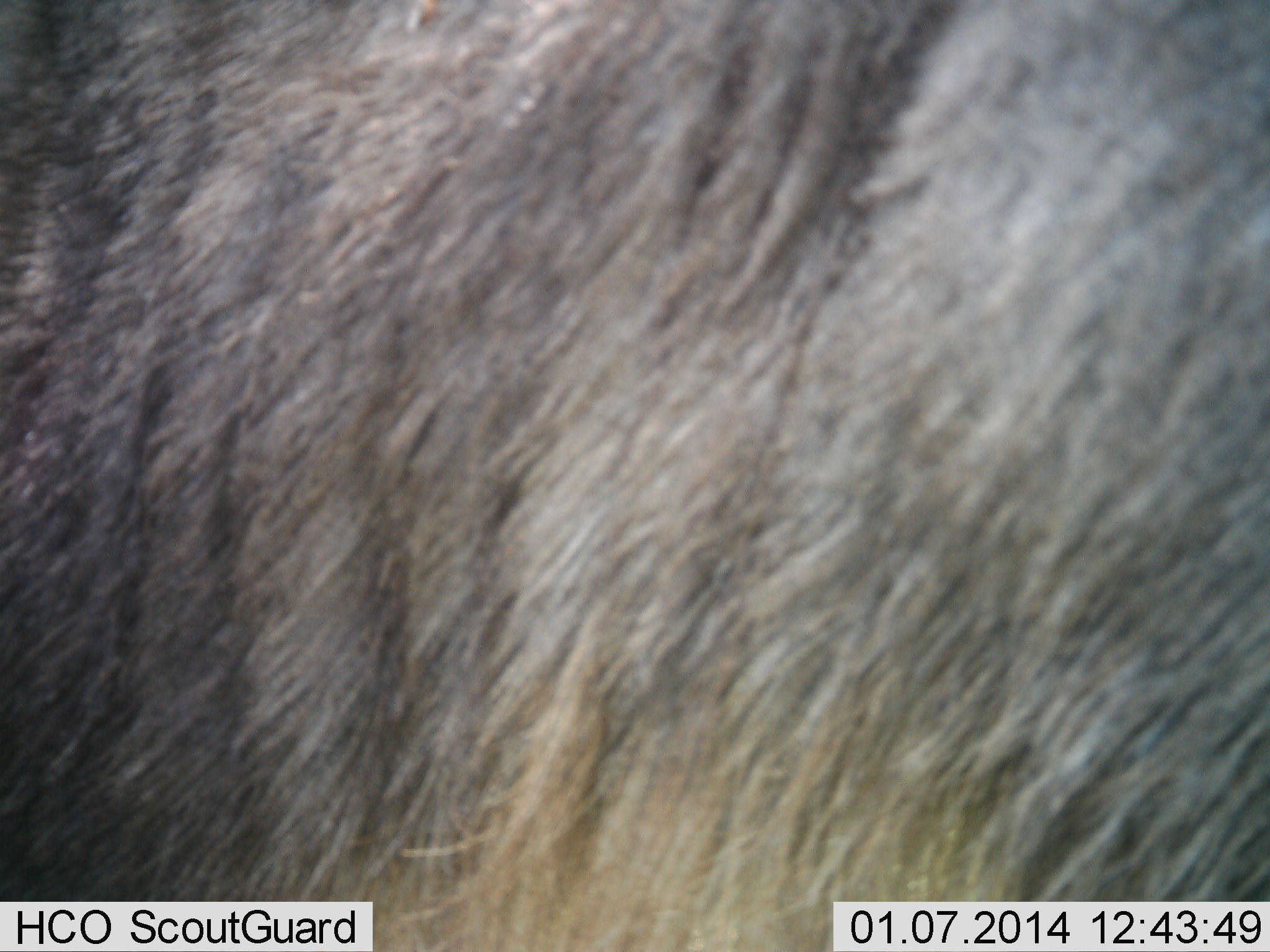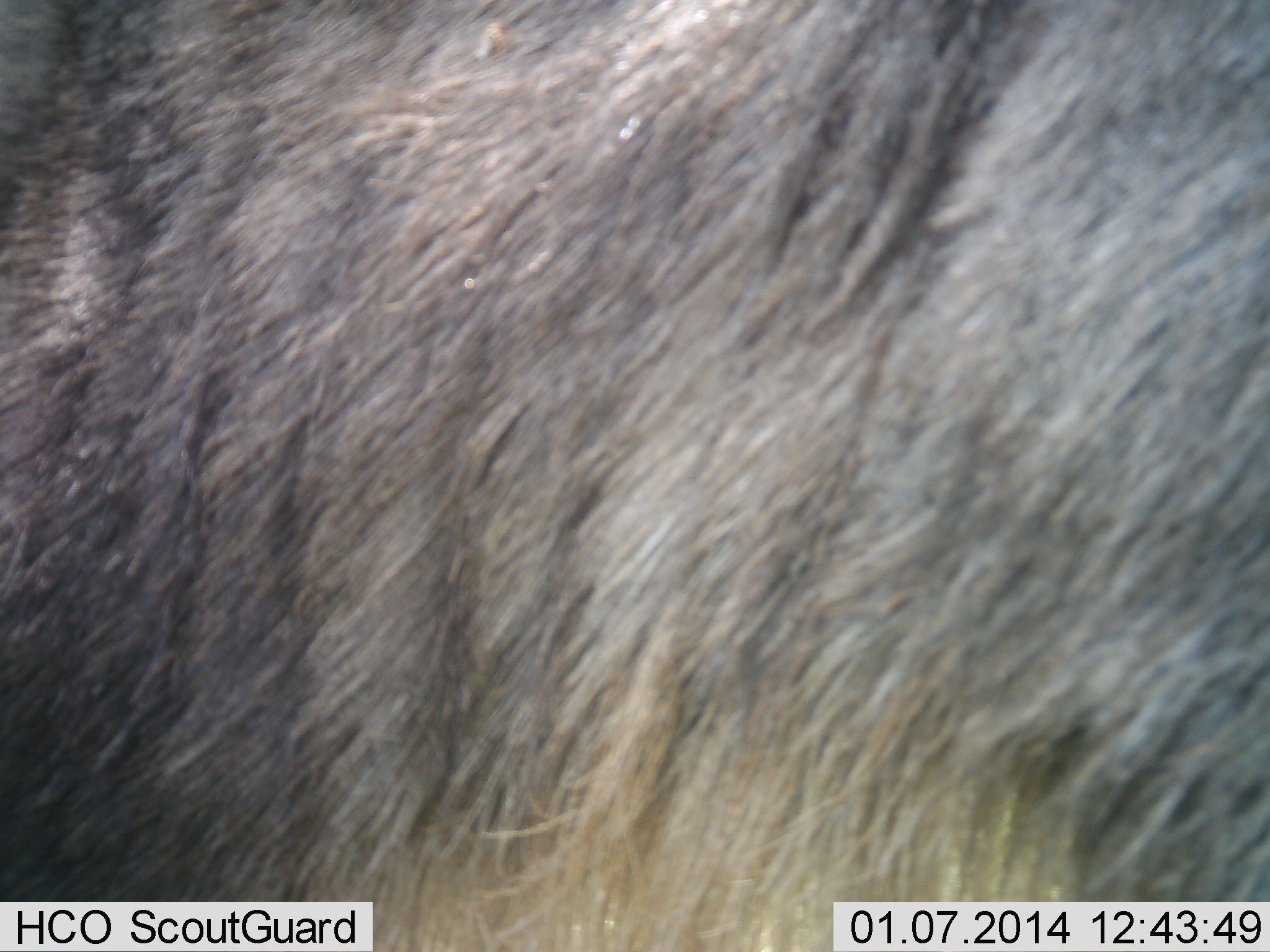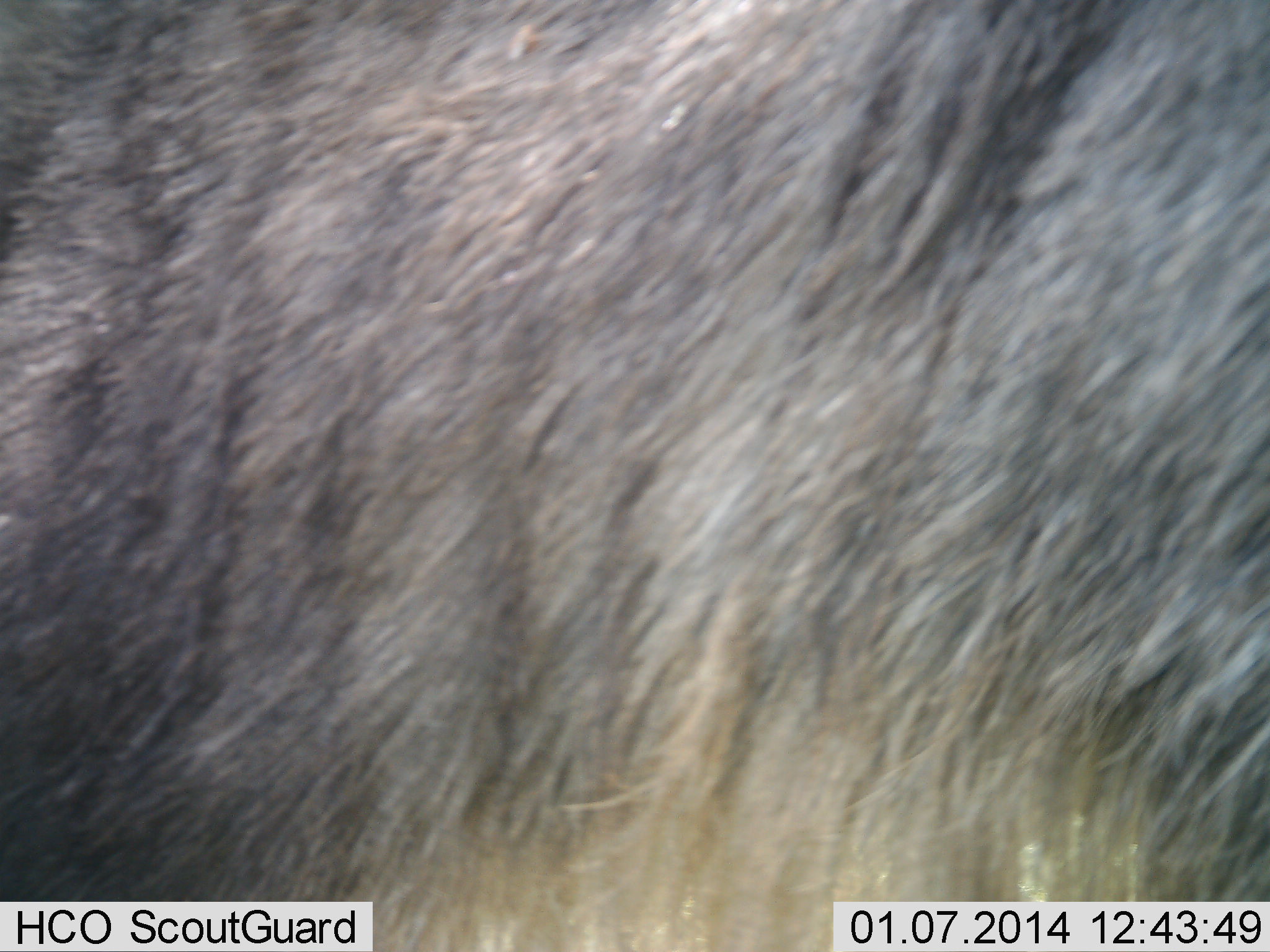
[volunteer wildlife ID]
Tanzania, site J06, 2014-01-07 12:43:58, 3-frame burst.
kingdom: Animalia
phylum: Chordata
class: Mammalia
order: Artiodactyla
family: Bovidae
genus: Connochaetes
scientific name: Connochaetes taurinus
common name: blue wildebeest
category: wildebeest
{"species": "wildebeest (blue wildebeest) (Connochaetes taurinus)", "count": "1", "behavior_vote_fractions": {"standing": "100%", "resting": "0%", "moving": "0%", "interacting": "0%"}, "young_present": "0%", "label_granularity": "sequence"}